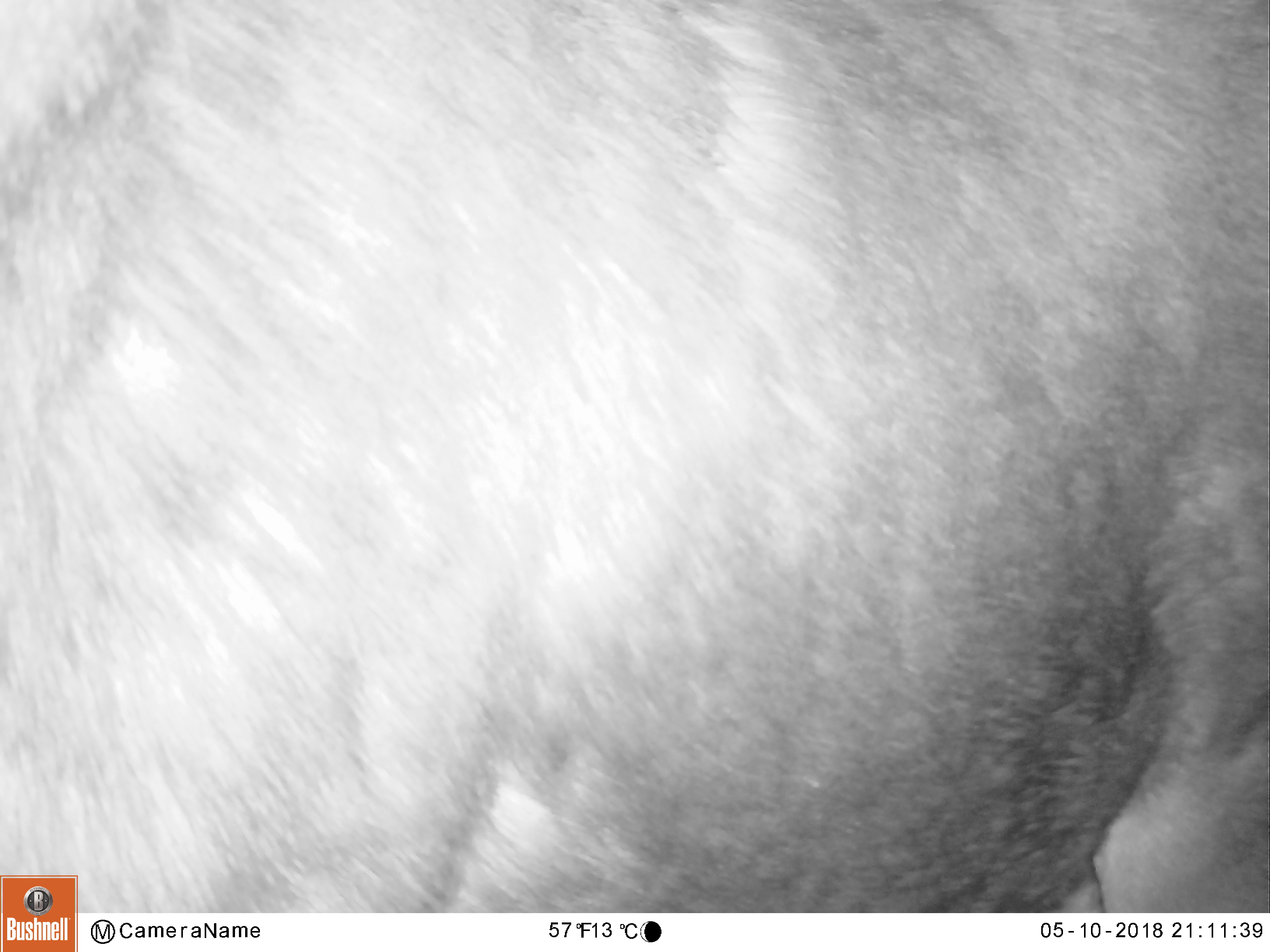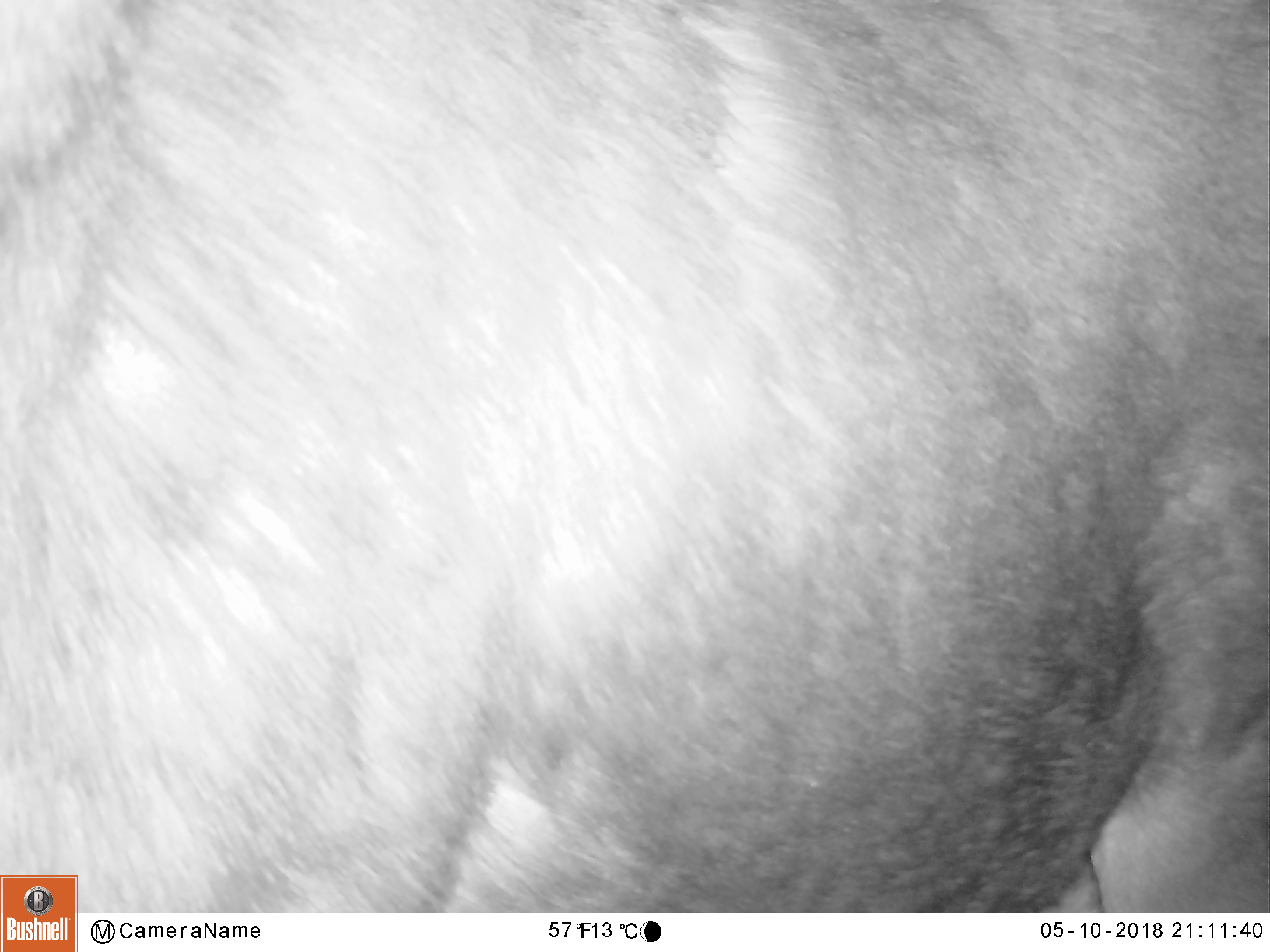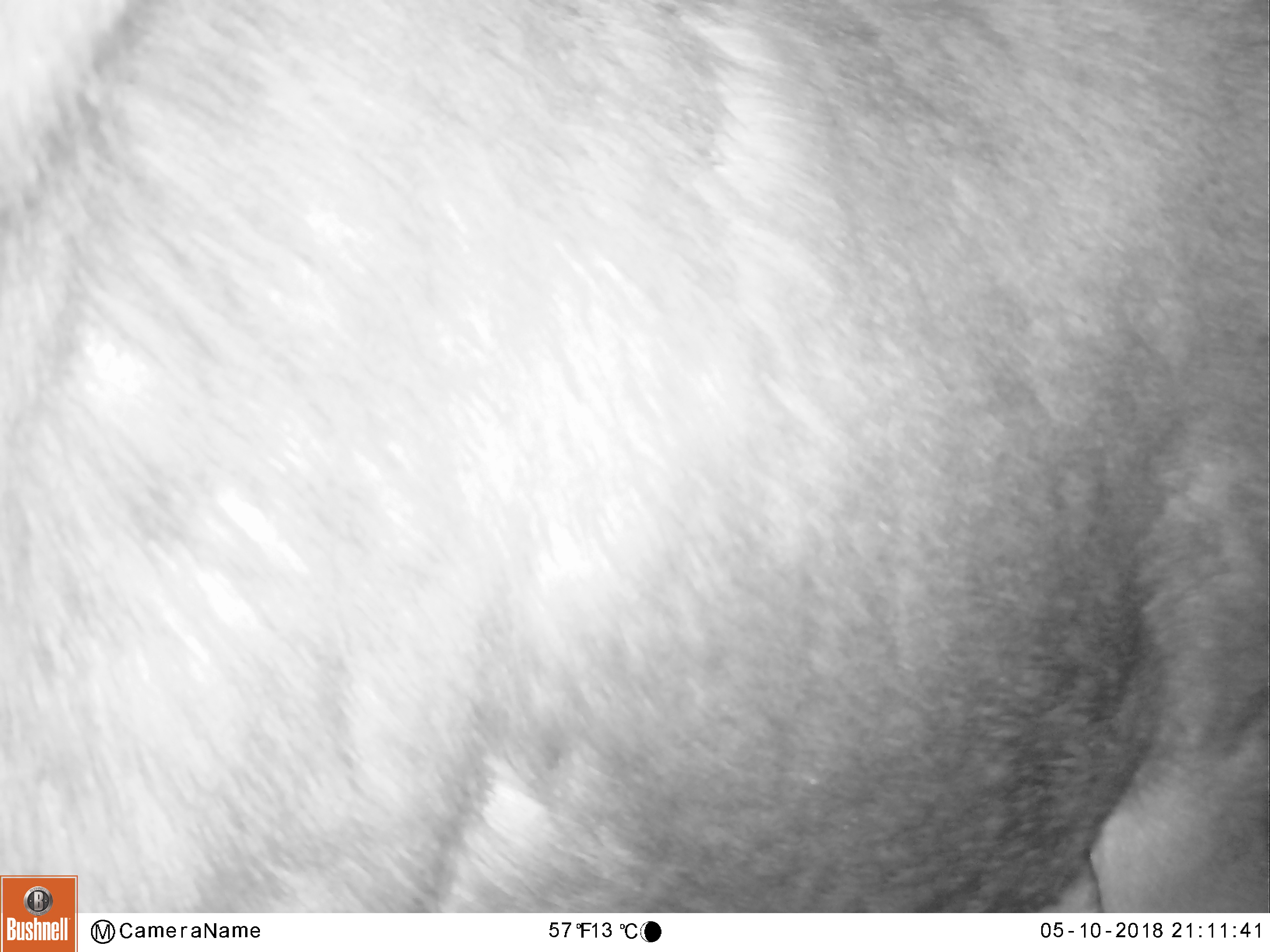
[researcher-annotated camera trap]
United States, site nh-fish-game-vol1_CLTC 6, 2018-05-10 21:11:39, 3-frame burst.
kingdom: Animalia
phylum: Chordata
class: Mammalia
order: Artiodactyla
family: Cervidae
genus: Alces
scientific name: Alces alces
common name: moose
Moose (Alces alces).